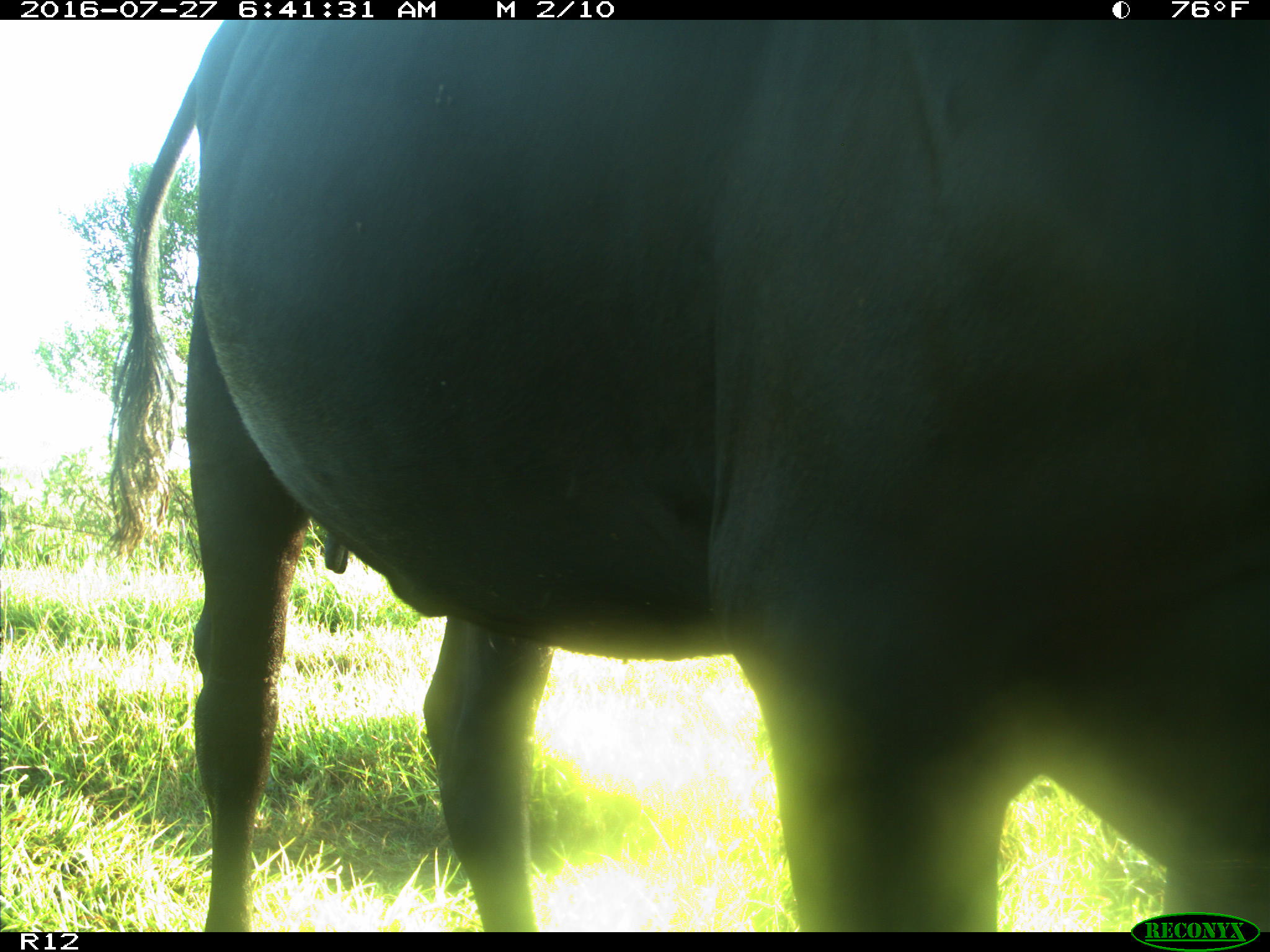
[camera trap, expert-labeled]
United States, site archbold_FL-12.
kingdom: Animalia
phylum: Chordata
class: Mammalia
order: Artiodactyla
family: Bovidae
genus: Bos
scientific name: Bos taurus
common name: domestic cow